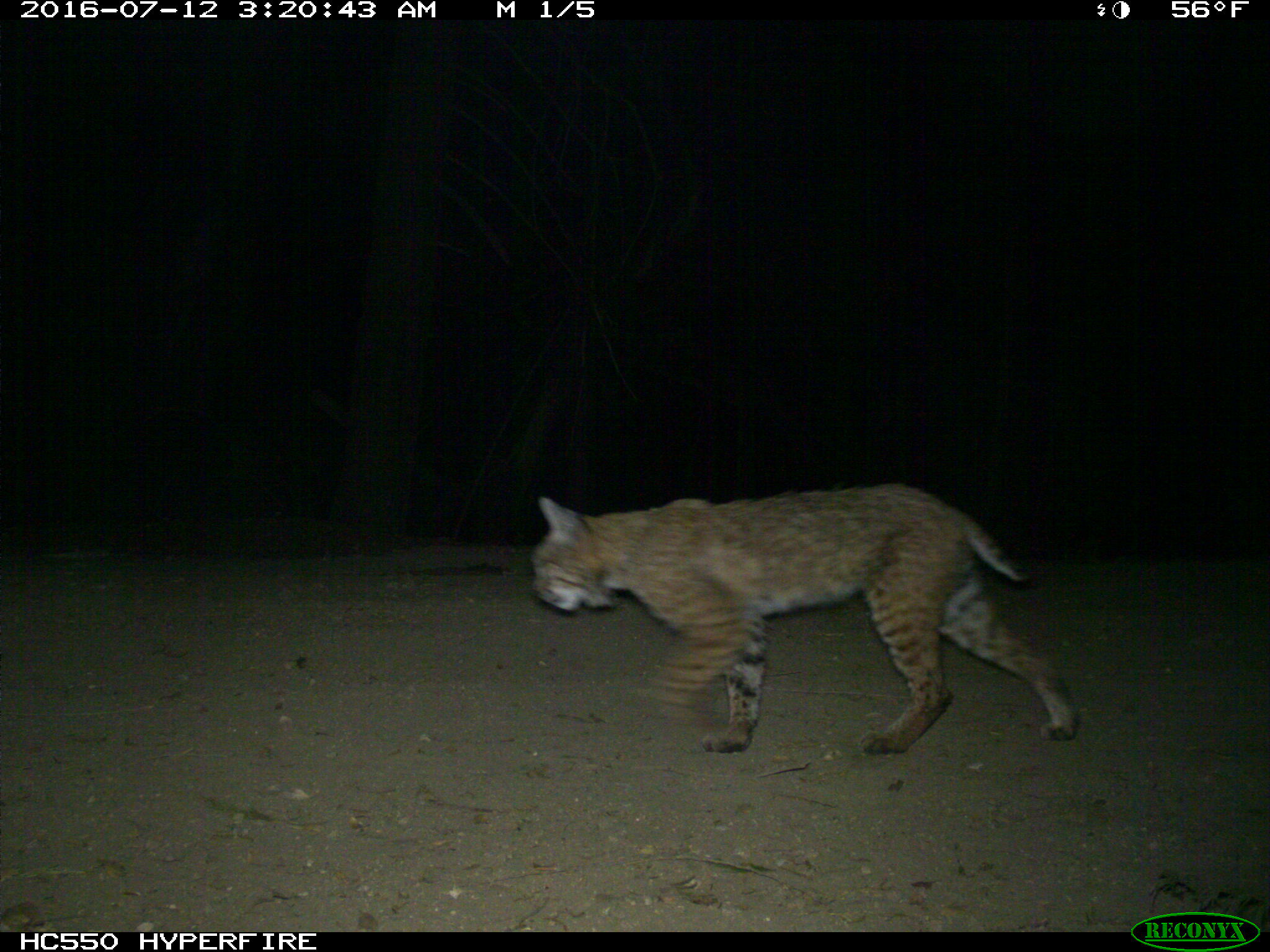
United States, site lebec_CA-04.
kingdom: Animalia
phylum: Chordata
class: Mammalia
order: Carnivora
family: Felidae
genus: Lynx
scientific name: Lynx rufus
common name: bobcat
Lynx rufus (bobcat).